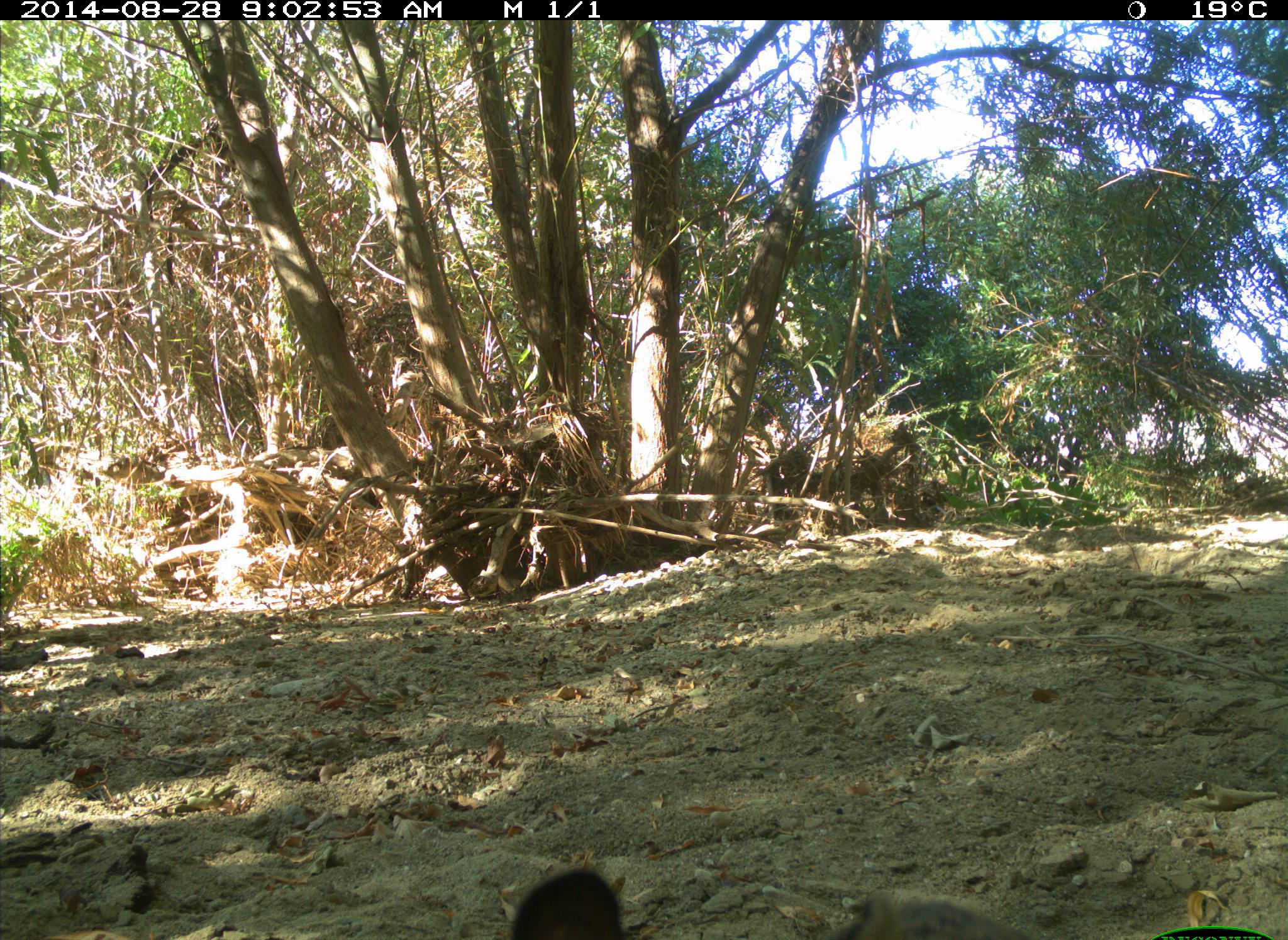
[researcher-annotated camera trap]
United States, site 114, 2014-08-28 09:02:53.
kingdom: Animalia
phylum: Chordata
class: Mammalia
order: Lagomorpha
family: Leporidae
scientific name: Leporidae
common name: rabbits and hares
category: rabbit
Rabbit (rabbits and hares) (Leporidae).